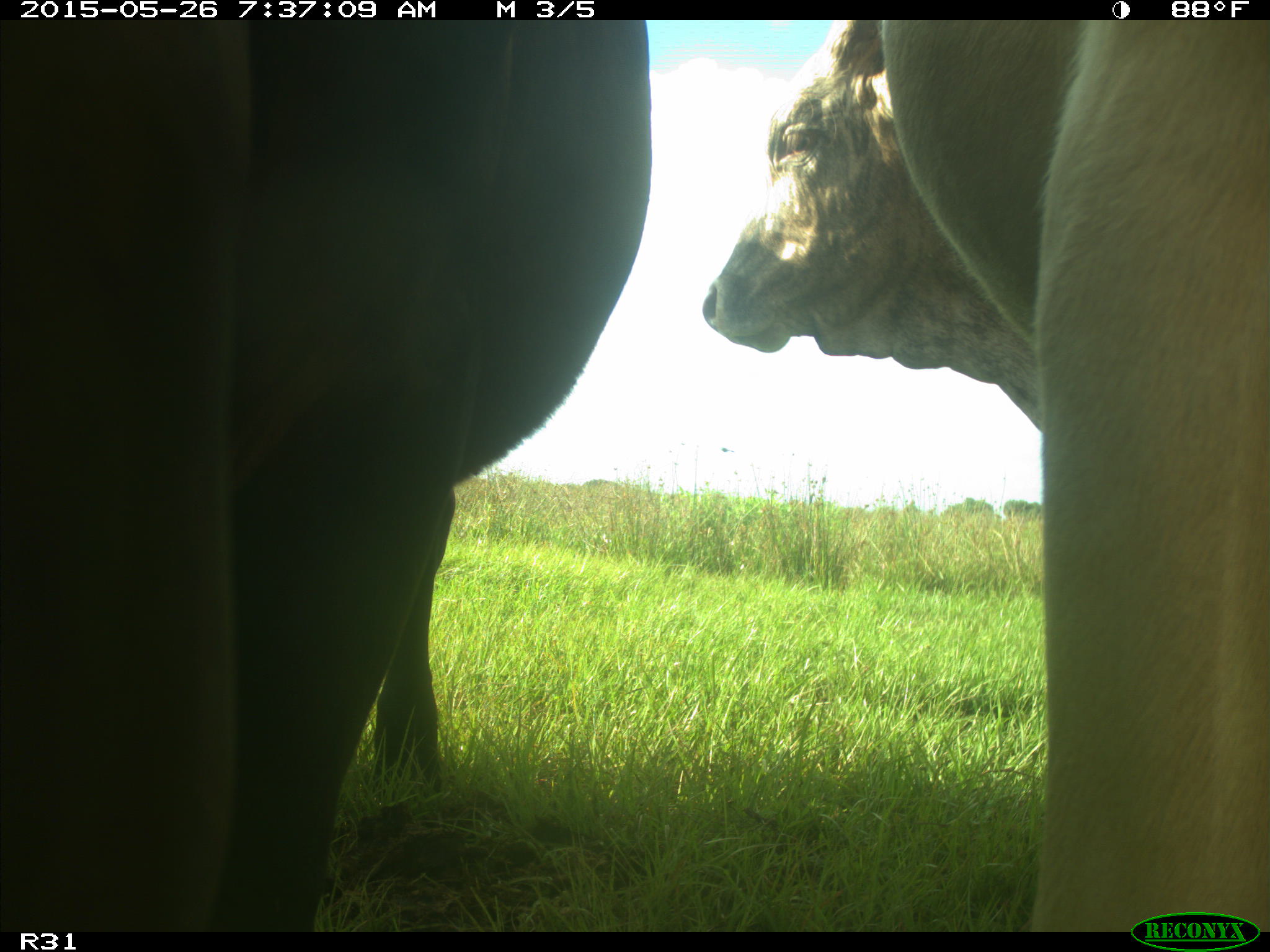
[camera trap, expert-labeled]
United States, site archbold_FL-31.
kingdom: Animalia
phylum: Chordata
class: Mammalia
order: Artiodactyla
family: Bovidae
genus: Bos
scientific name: Bos taurus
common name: domestic cow